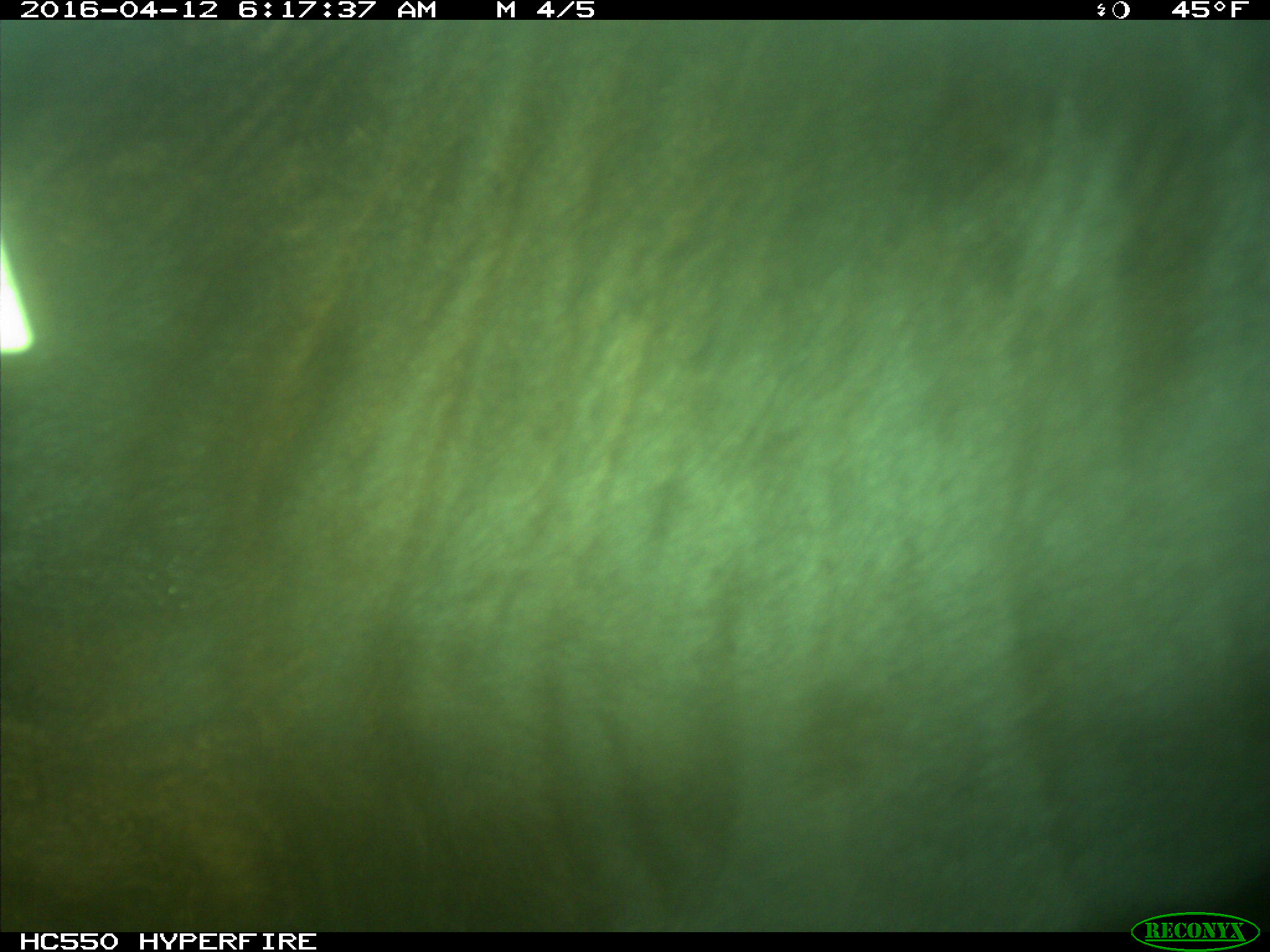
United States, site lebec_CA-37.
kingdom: Animalia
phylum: Chordata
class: Mammalia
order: Artiodactyla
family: Bovidae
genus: Bos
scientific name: Bos taurus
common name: domestic cow